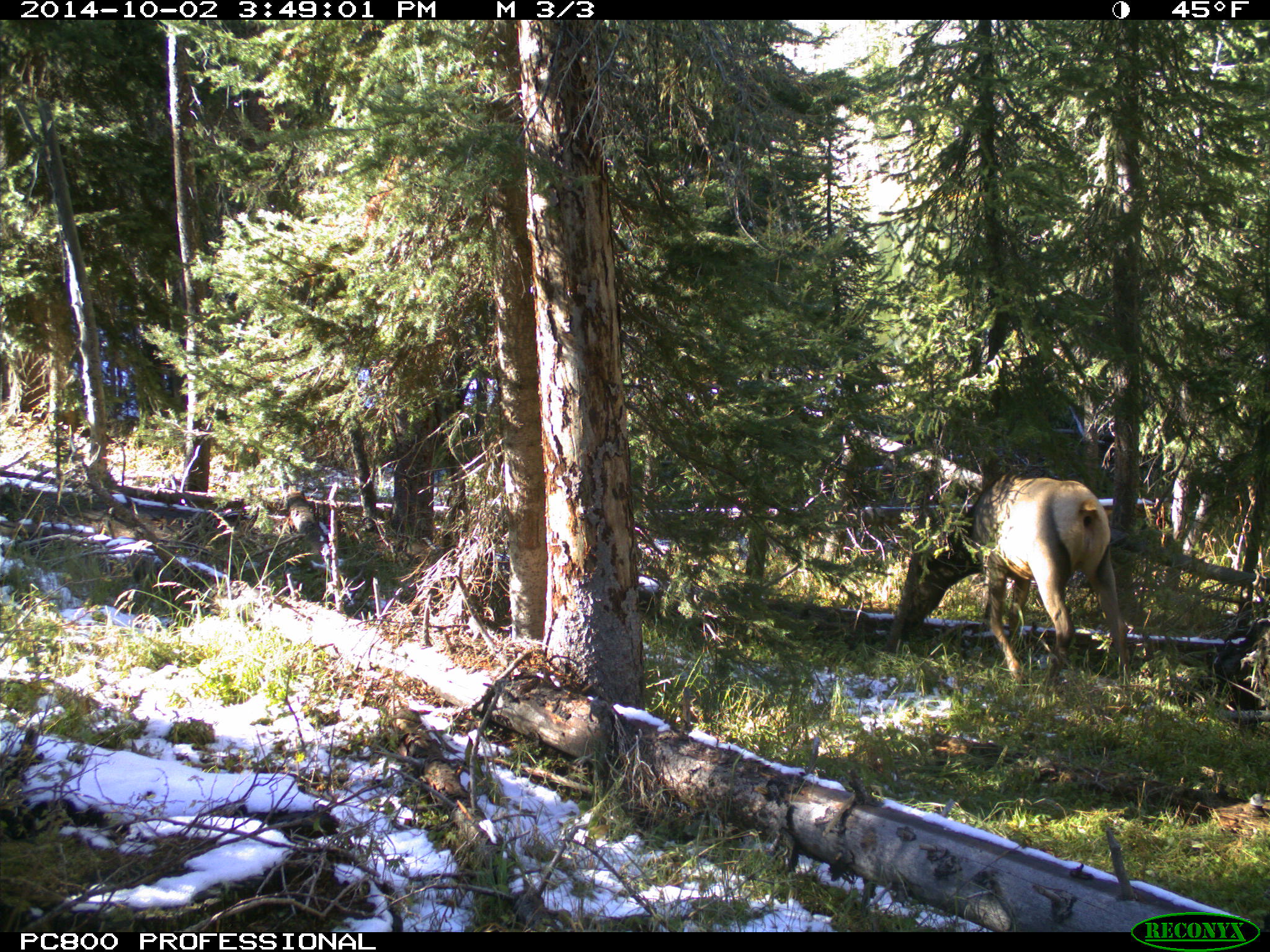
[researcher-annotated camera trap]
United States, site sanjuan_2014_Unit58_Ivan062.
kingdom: Animalia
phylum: Chordata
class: Mammalia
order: Artiodactyla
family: Cervidae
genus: Cervus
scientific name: Cervus elaphus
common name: red deer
Cervus elaphus (red deer).